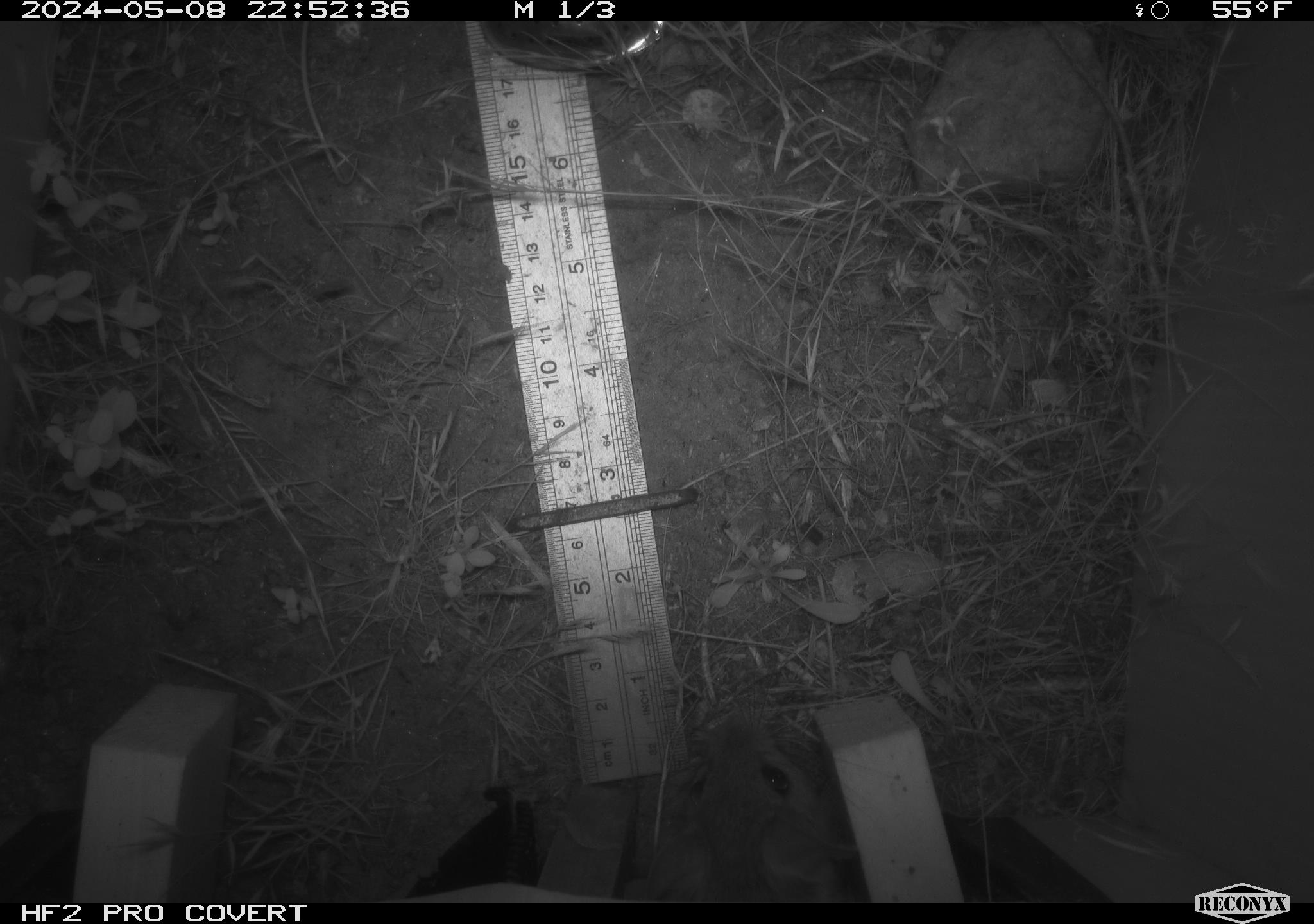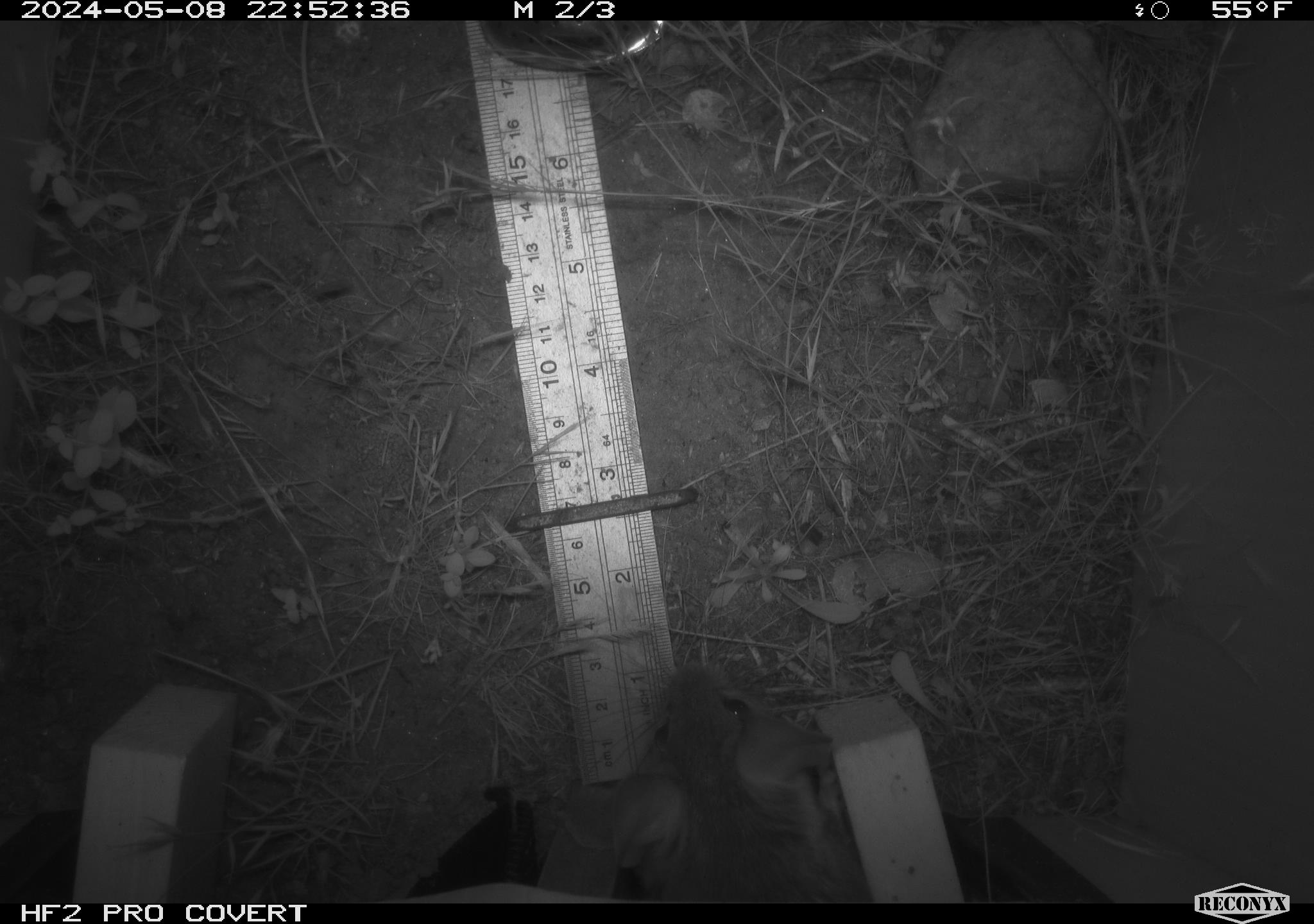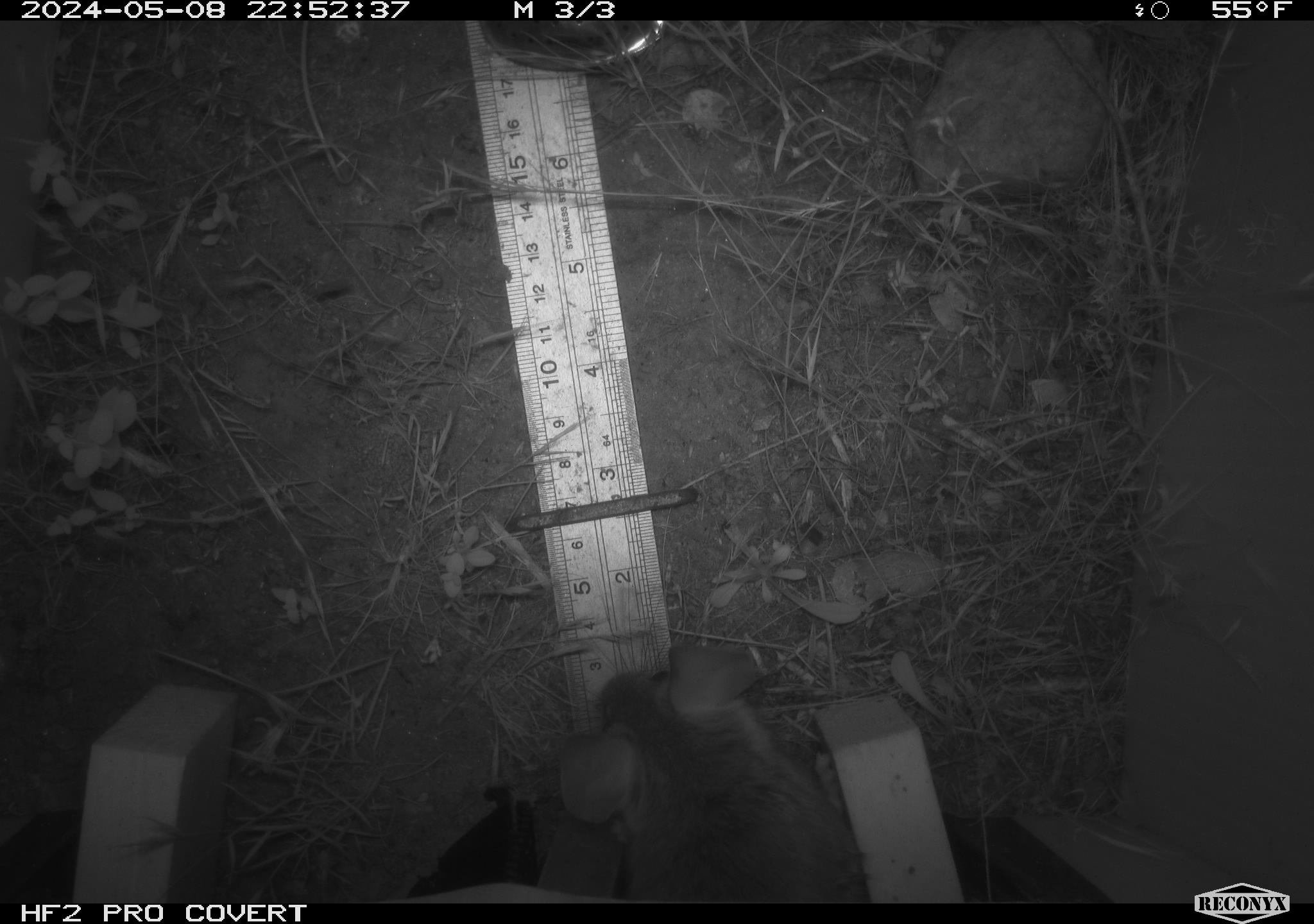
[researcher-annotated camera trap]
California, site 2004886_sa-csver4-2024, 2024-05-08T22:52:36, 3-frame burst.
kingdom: Animalia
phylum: Chordata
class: Mammalia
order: Rodentia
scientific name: Rodentia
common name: woodrat or rat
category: woodrat or rat species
Woodrat or rat species (woodrat or rat) (Rodentia).